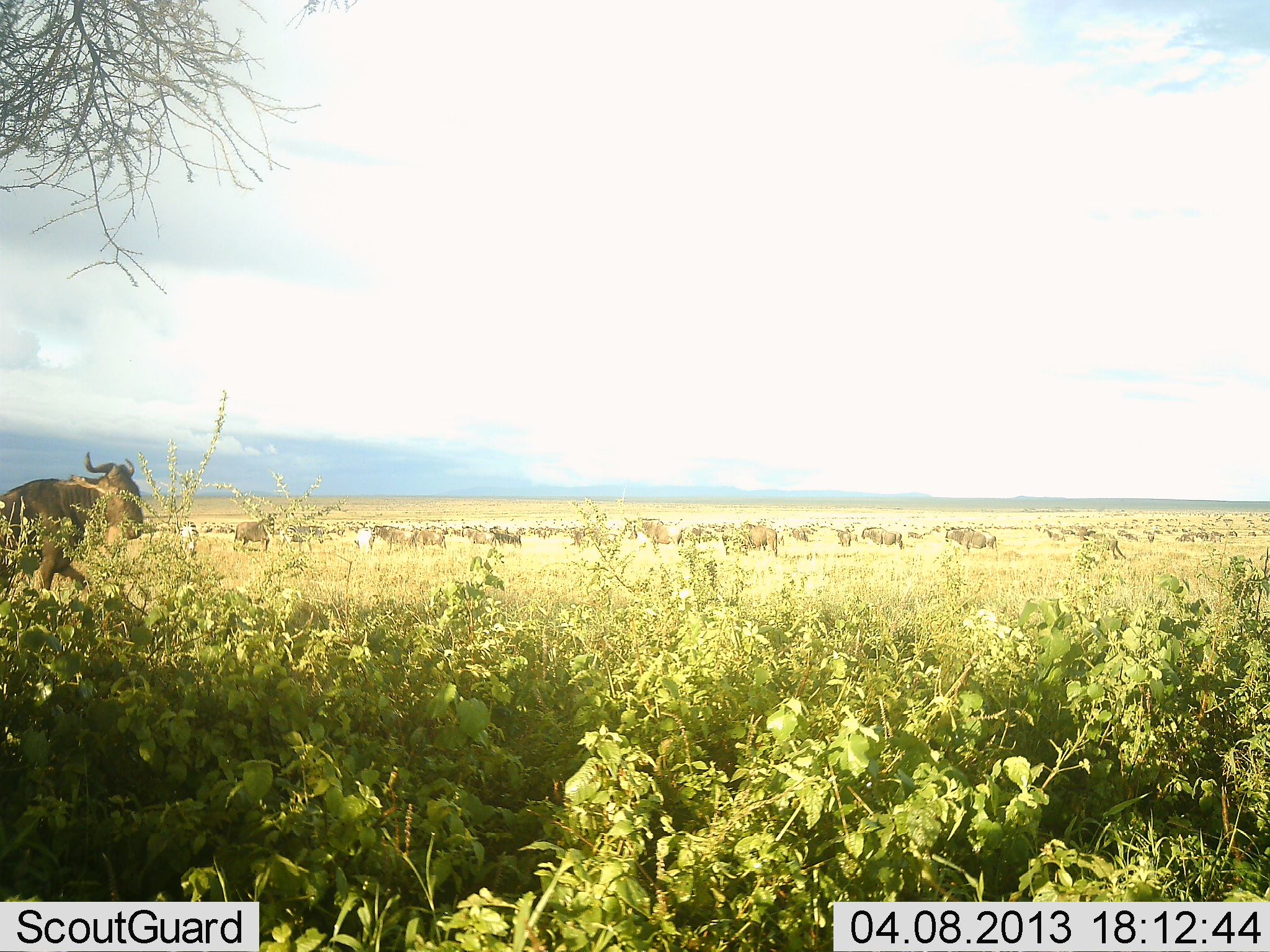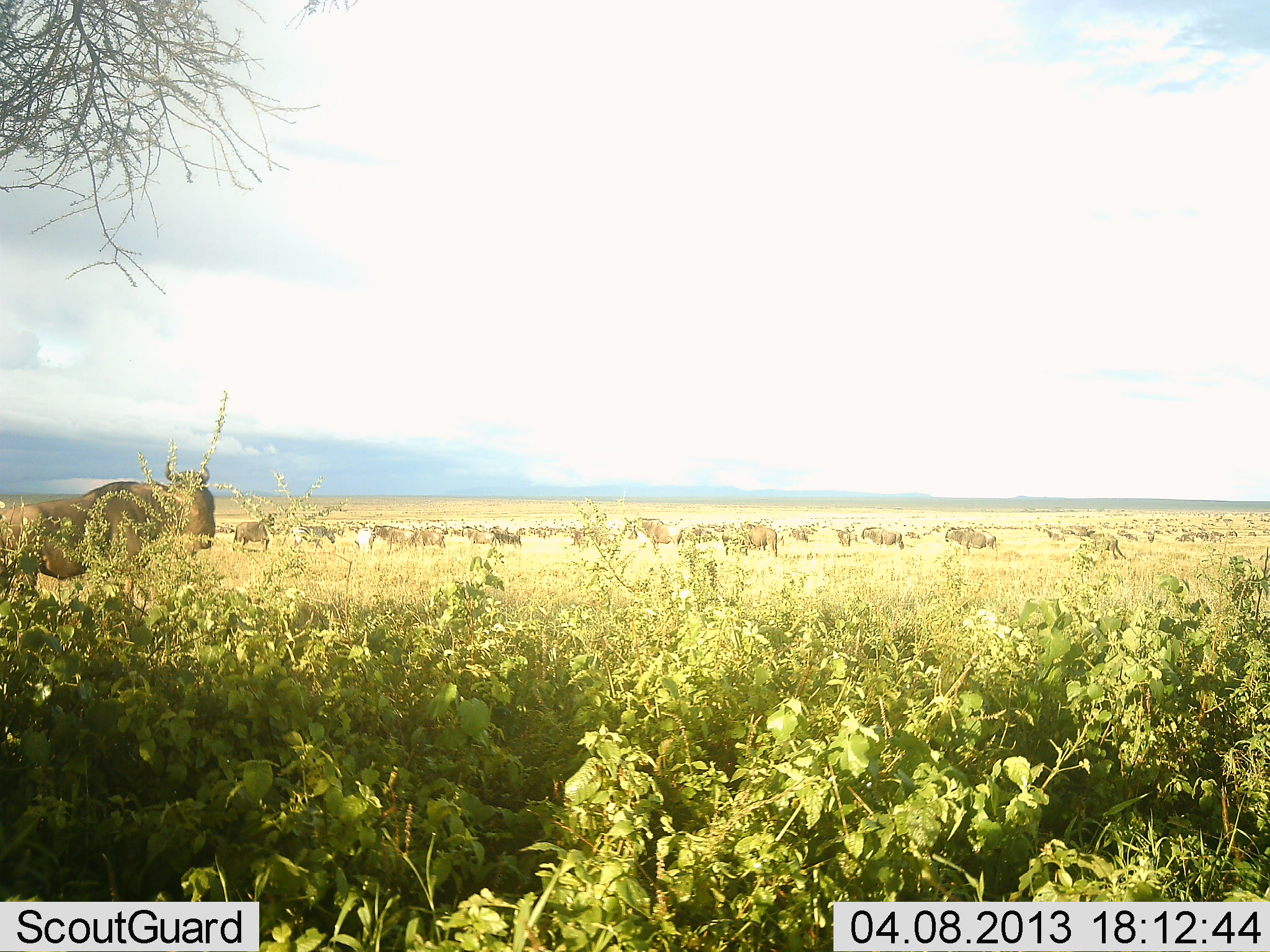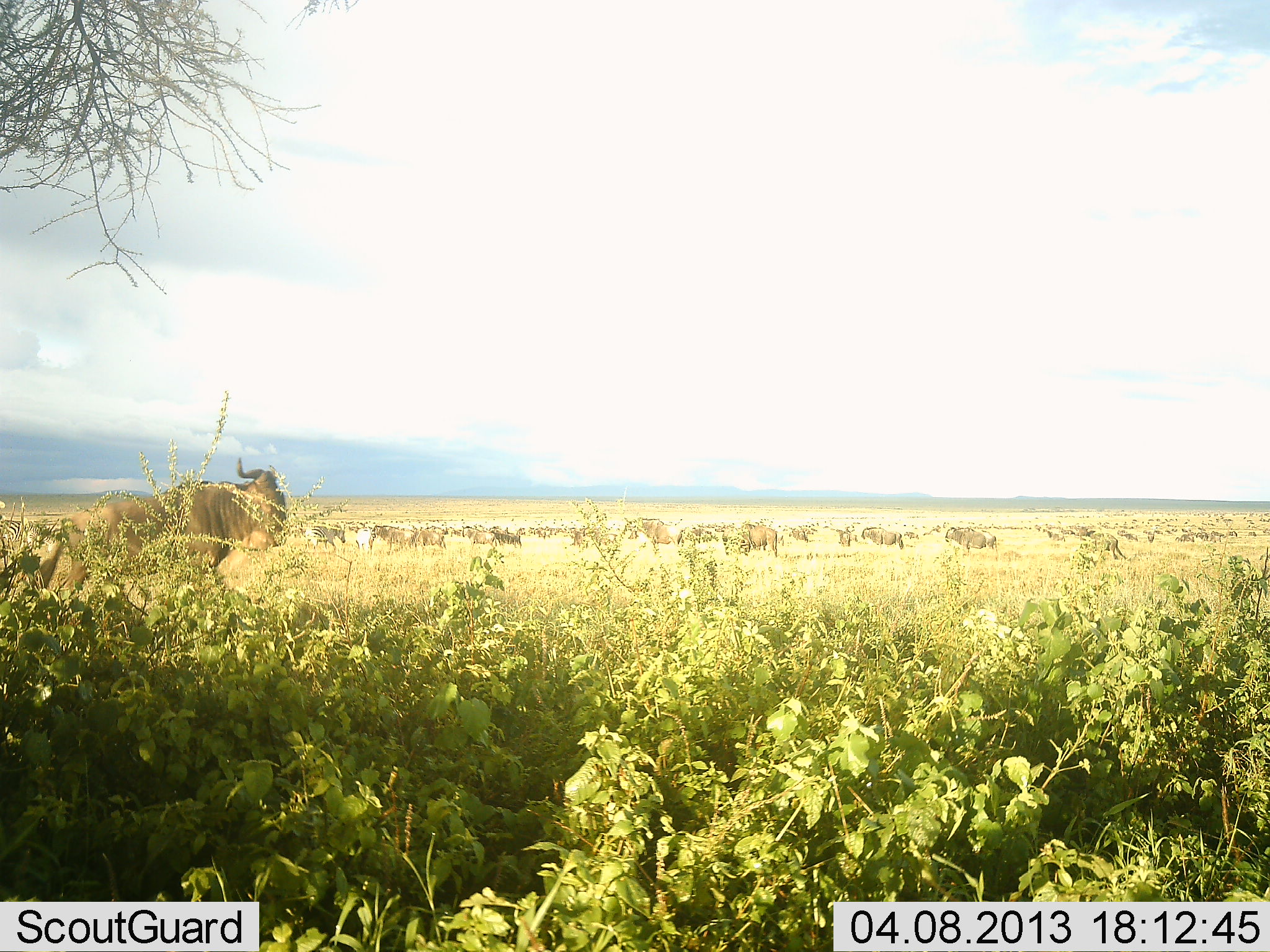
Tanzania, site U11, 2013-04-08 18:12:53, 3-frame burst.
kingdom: Animalia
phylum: Chordata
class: Mammalia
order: Artiodactyla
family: Bovidae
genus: Connochaetes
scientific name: Connochaetes taurinus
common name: blue wildebeest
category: wildebeest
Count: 11-50.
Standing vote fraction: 67%.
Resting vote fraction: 7%.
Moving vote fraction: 73%.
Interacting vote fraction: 0%.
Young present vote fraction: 0%.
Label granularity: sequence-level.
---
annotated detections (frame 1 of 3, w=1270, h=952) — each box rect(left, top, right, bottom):
animal: rect(0, 453, 143, 596); rect(629, 518, 682, 555); rect(232, 513, 276, 552); rect(1079, 527, 1126, 559); rect(370, 524, 424, 551); rect(736, 523, 777, 557); rect(275, 526, 324, 553); rect(861, 528, 905, 549); rect(408, 528, 447, 549)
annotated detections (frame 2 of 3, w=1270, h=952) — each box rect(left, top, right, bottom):
animal: rect(0, 461, 215, 602); rect(627, 520, 682, 554); rect(1076, 525, 1126, 560); rect(733, 523, 778, 557); rect(232, 517, 274, 553); rect(293, 524, 336, 554); rect(371, 525, 413, 551); rect(945, 529, 987, 555); rect(860, 527, 904, 550); rect(406, 530, 446, 549)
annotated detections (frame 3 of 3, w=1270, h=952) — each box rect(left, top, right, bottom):
animal: rect(24, 458, 288, 602); rect(627, 520, 685, 556); rect(1074, 524, 1126, 560); rect(739, 523, 778, 557); rect(370, 524, 417, 551); rect(945, 527, 986, 556); rect(305, 525, 346, 551); rect(860, 527, 904, 550); rect(923, 528, 935, 535)